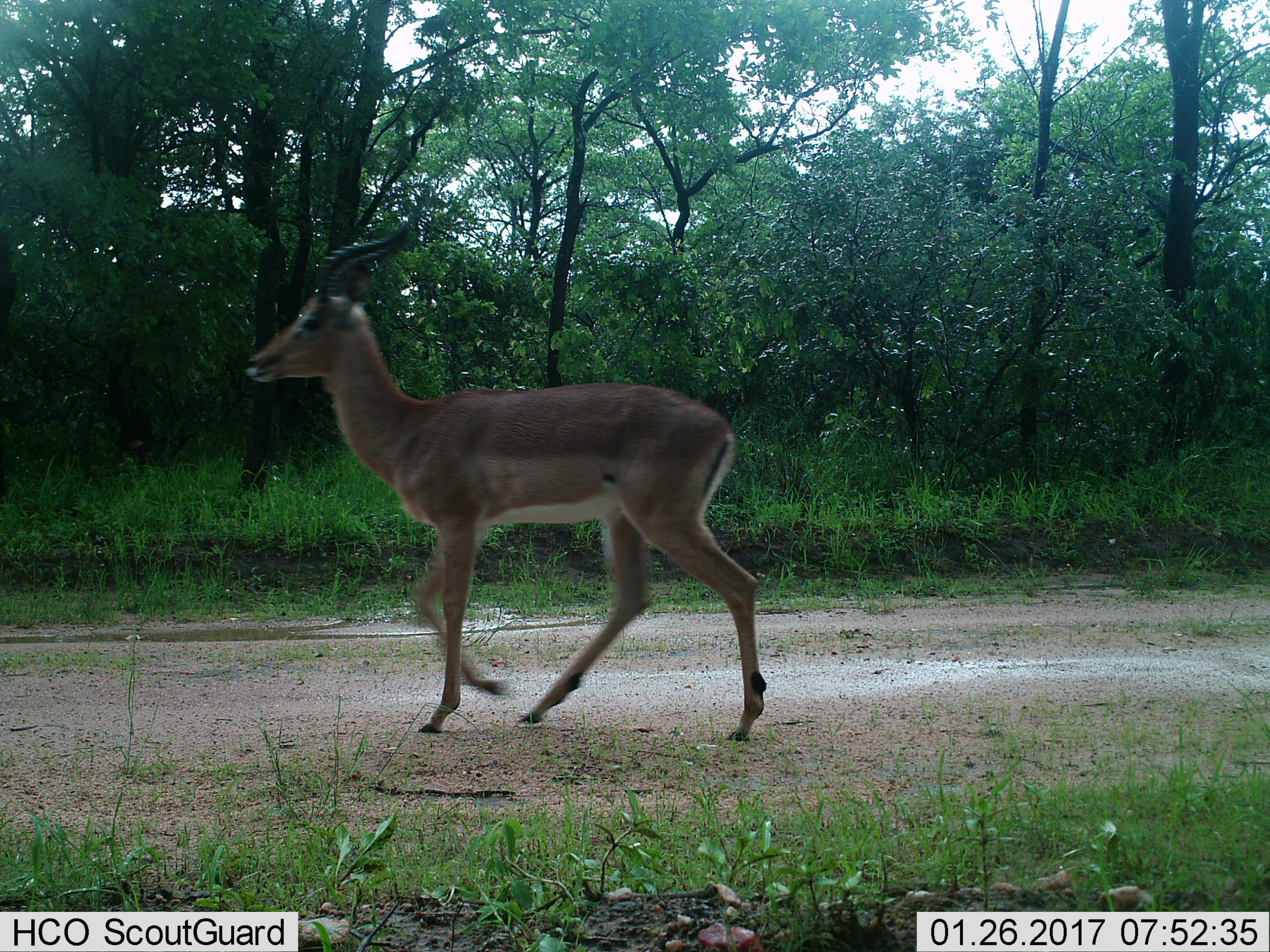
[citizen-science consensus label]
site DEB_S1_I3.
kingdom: Animalia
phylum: Chordata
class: Mammalia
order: Artiodactyla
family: Bovidae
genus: Aepyceros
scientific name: Aepyceros melampus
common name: impala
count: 1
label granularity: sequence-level